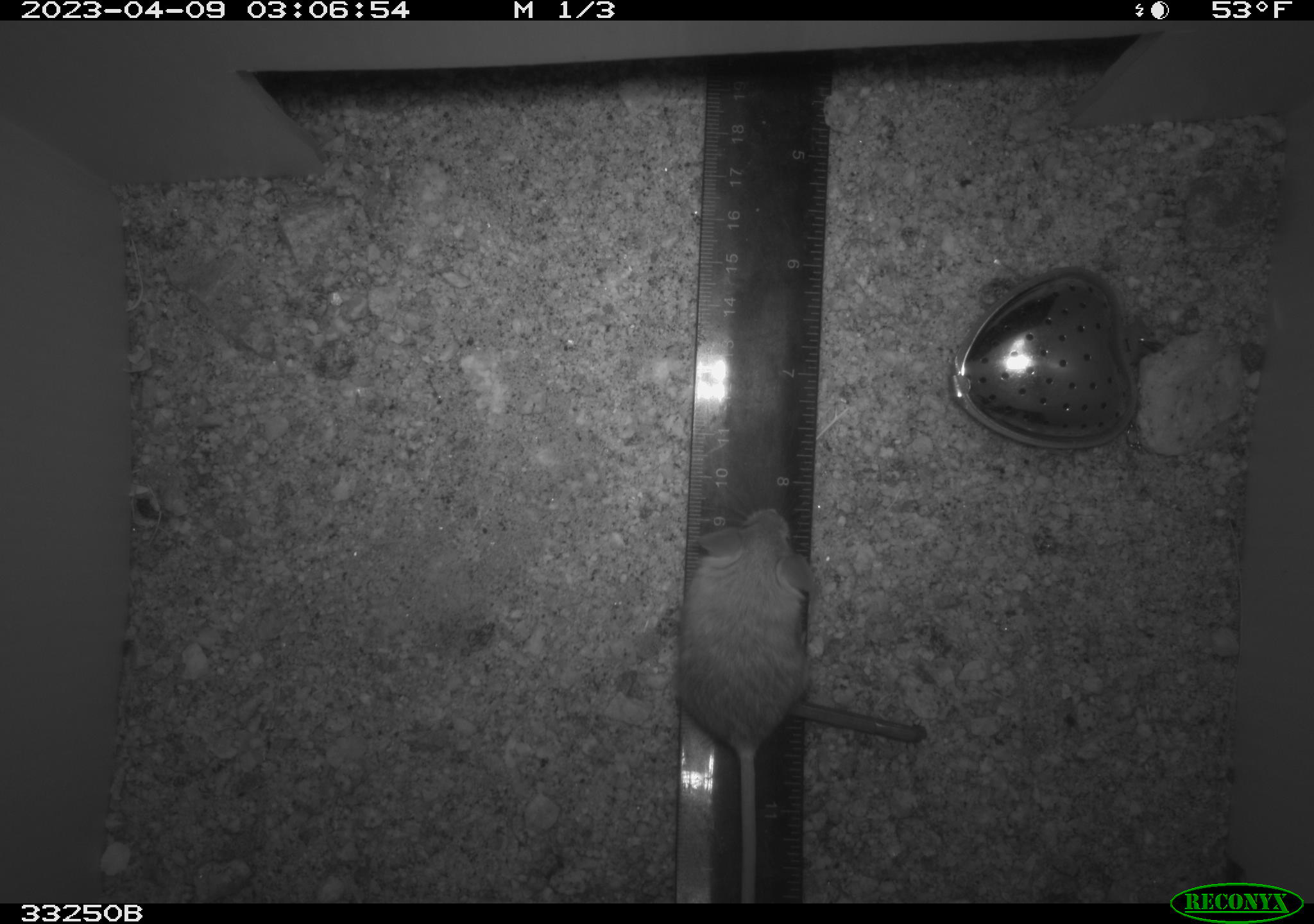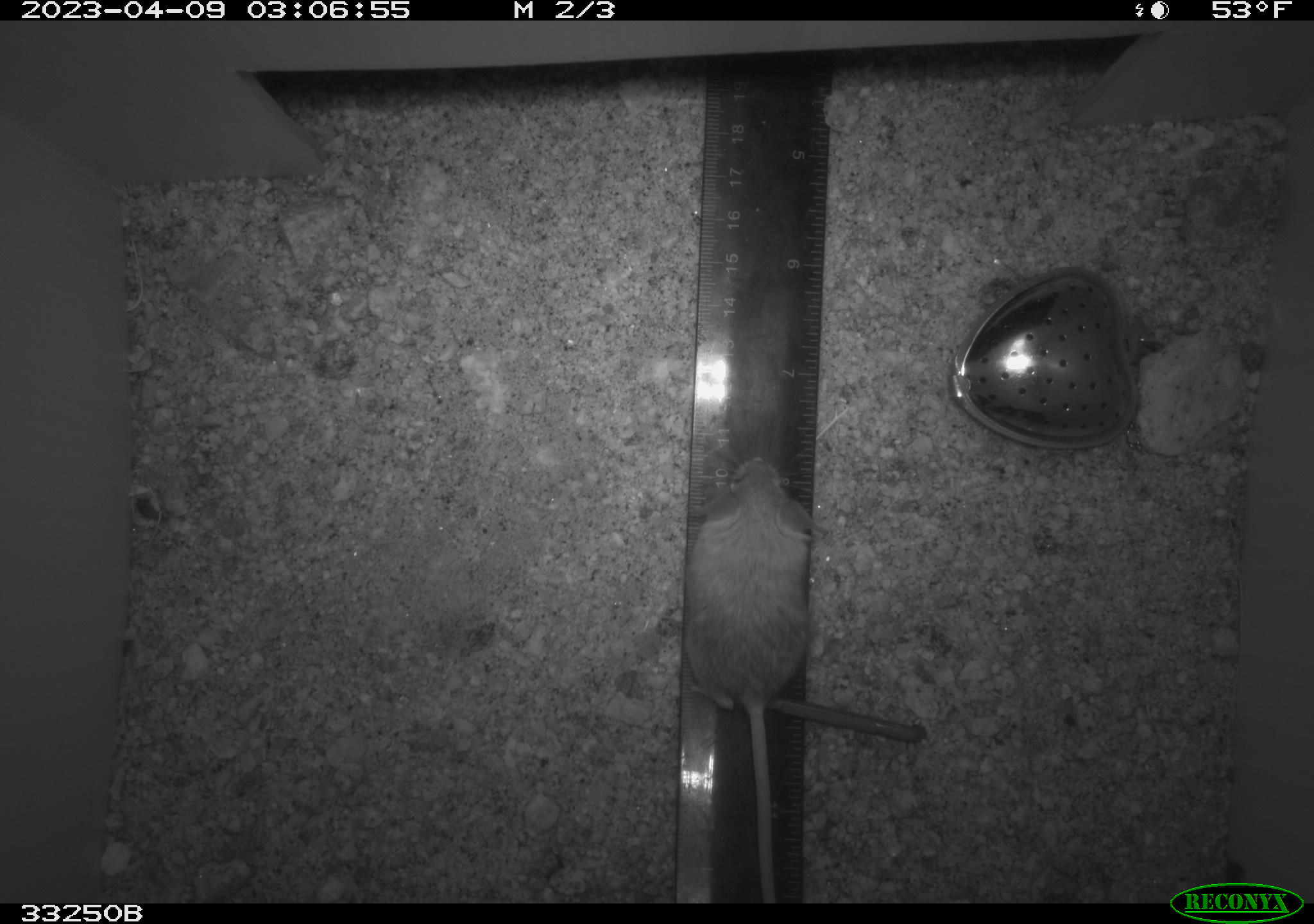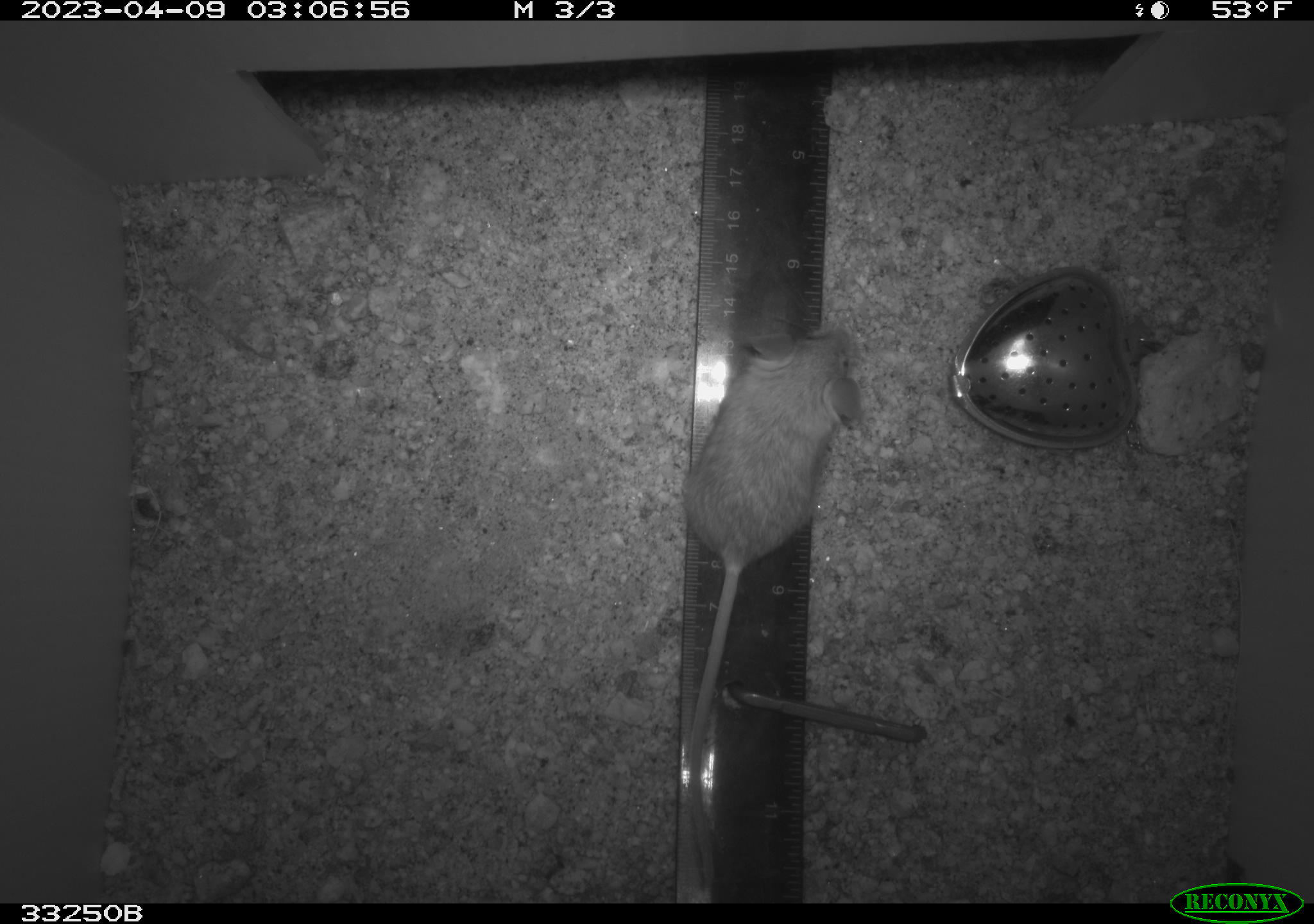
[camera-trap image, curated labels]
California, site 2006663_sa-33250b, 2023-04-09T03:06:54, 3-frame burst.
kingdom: Animalia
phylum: Chordata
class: Mammalia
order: Rodentia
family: Cricetidae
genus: Peromyscus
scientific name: Peromyscus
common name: deer mice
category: peromyscus species